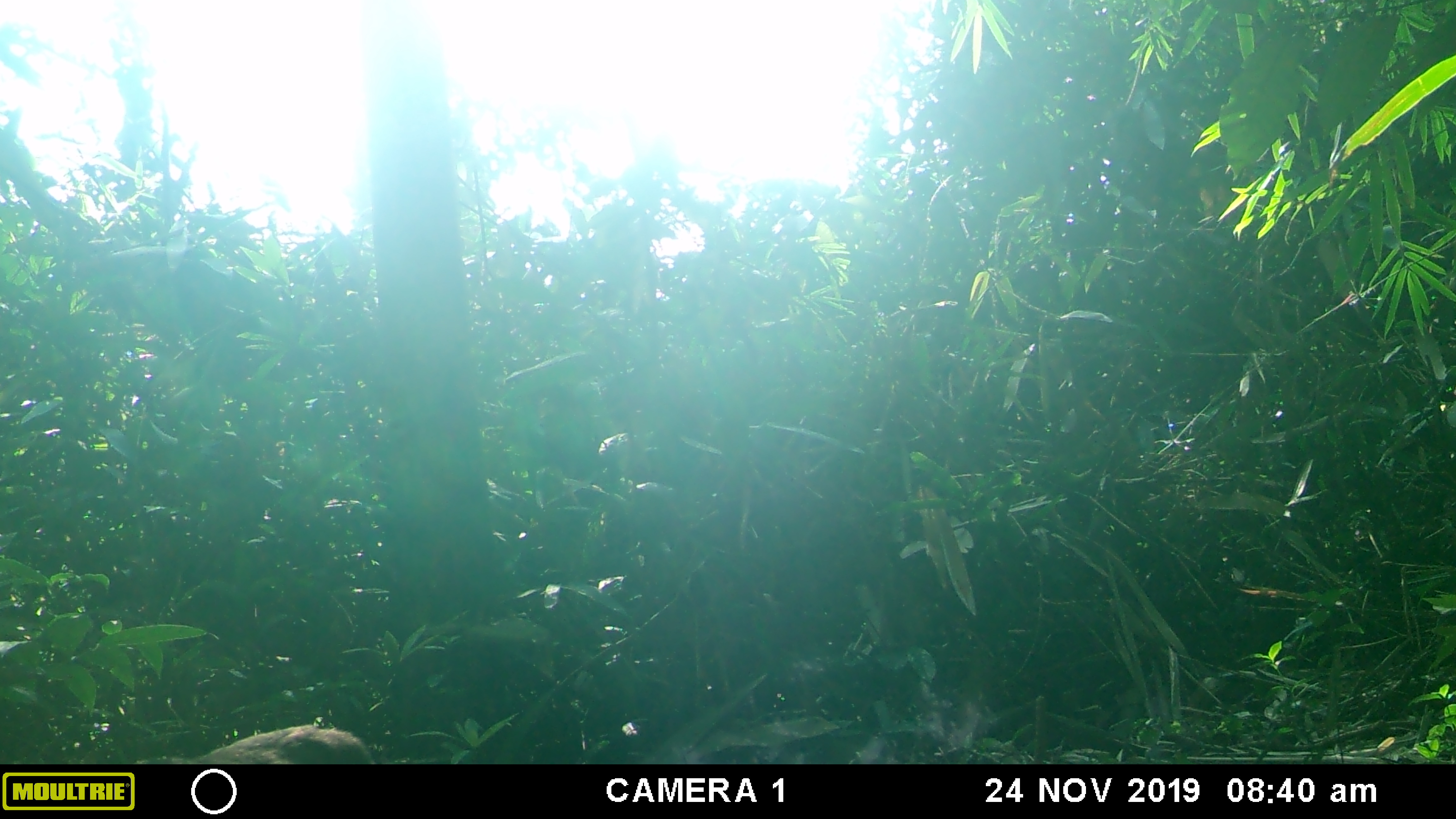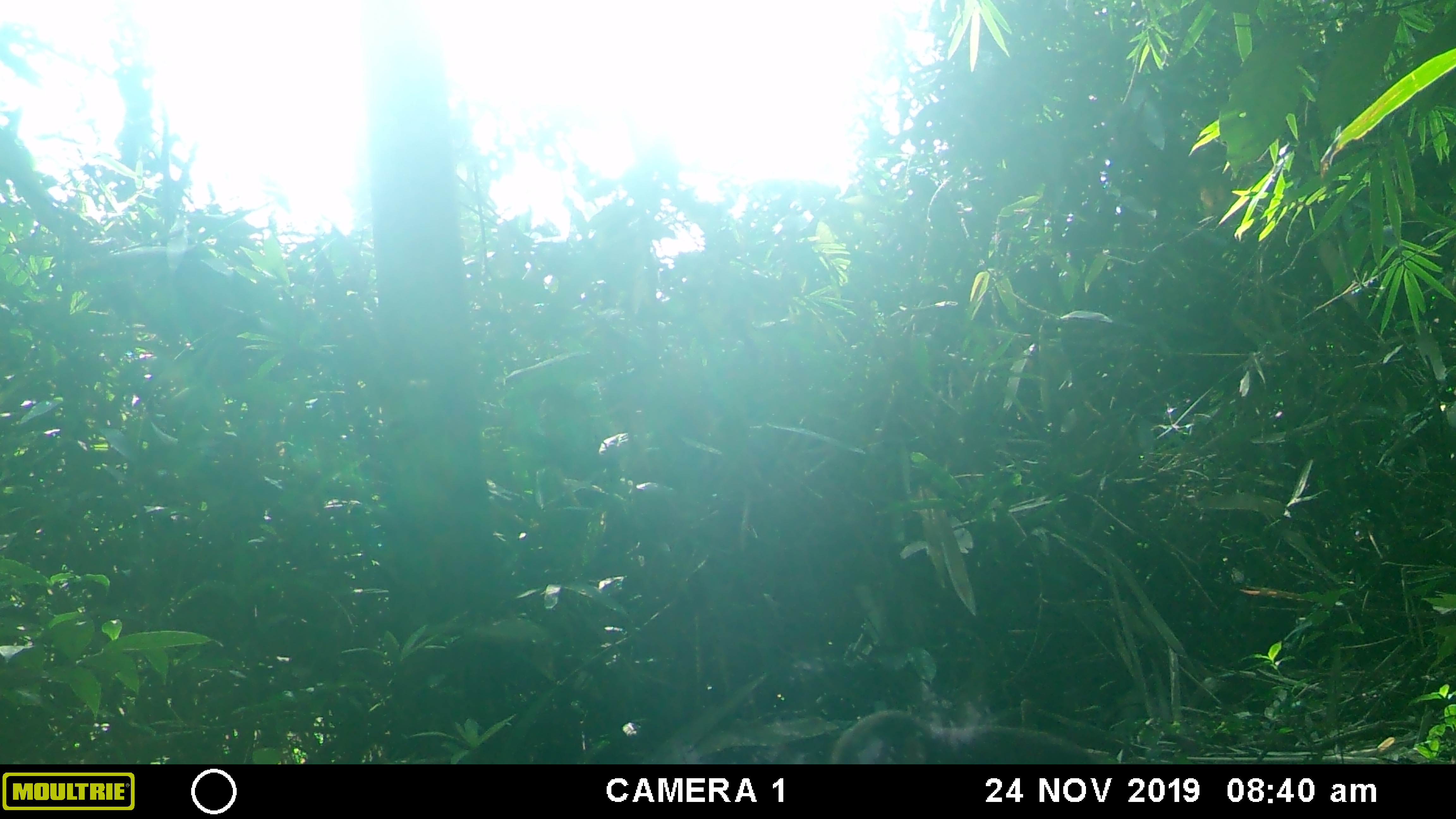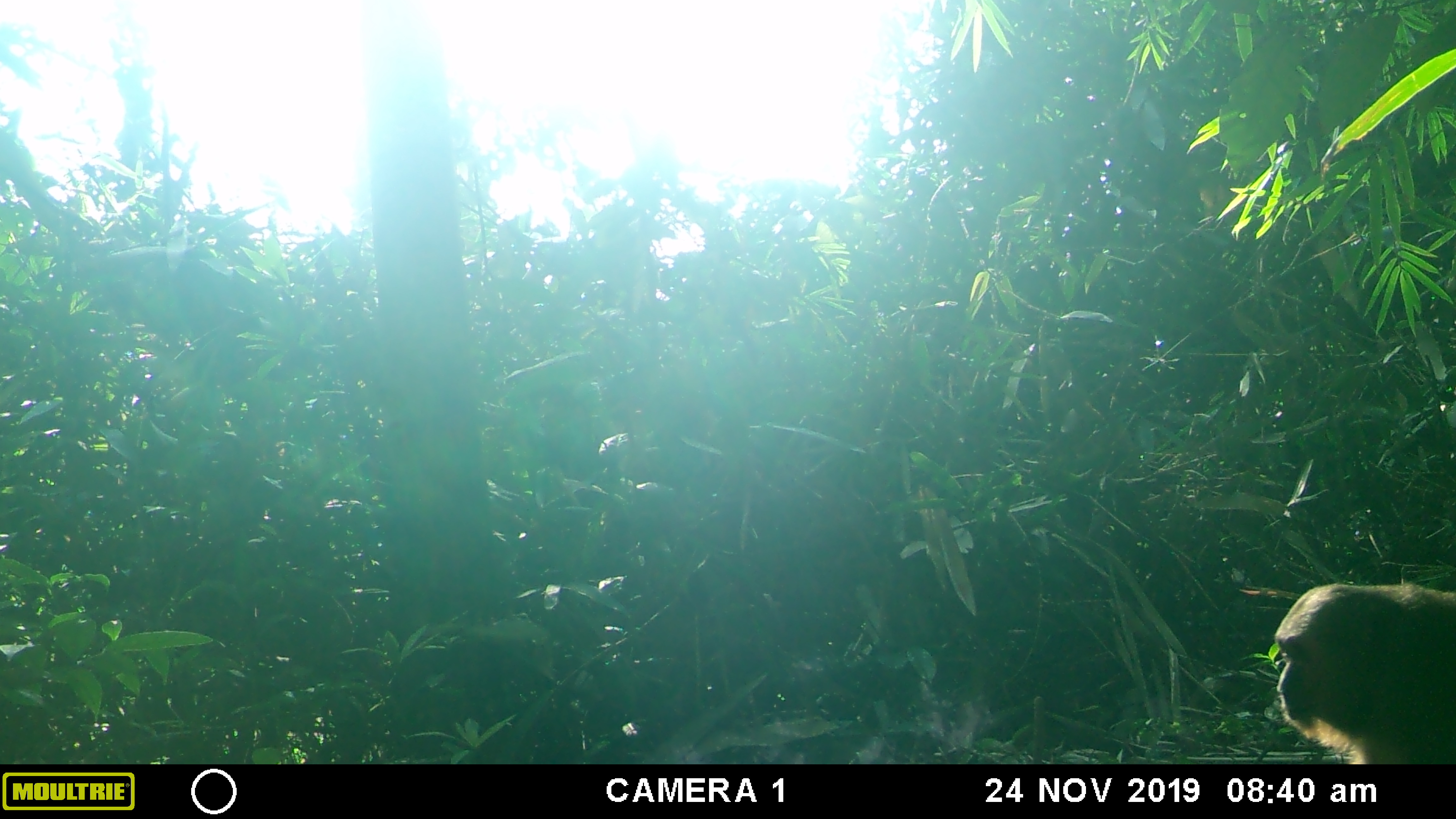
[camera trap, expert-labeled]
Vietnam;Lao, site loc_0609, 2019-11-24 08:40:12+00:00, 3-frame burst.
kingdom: Animalia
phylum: Chordata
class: Mammalia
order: Primates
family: Cercopithecidae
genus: Macaca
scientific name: Macaca arctoides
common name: stump-tailed macaque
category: stump tailed macaque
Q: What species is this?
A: Stump tailed macaque (stump-tailed macaque) (Macaca arctoides).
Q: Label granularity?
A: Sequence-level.